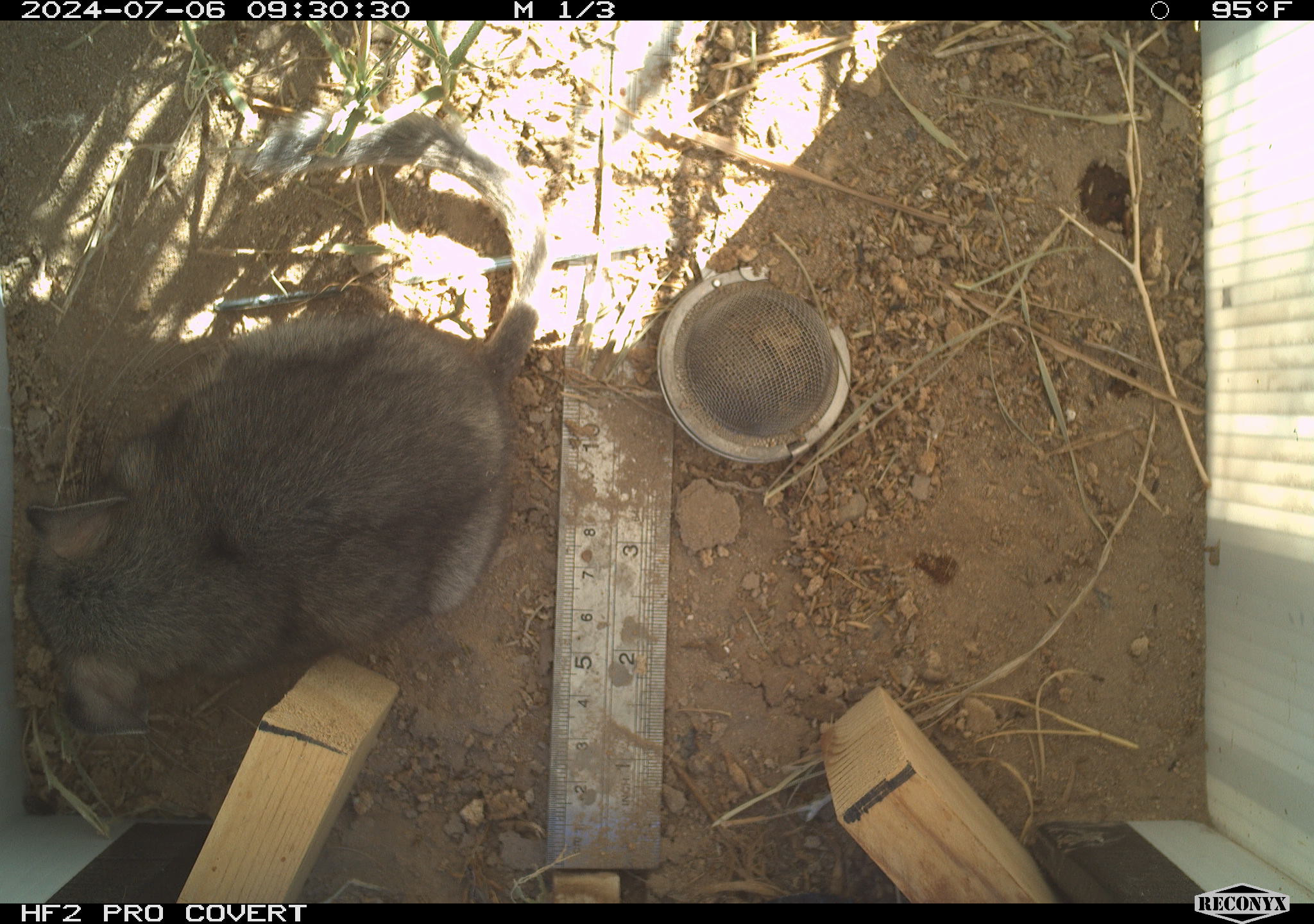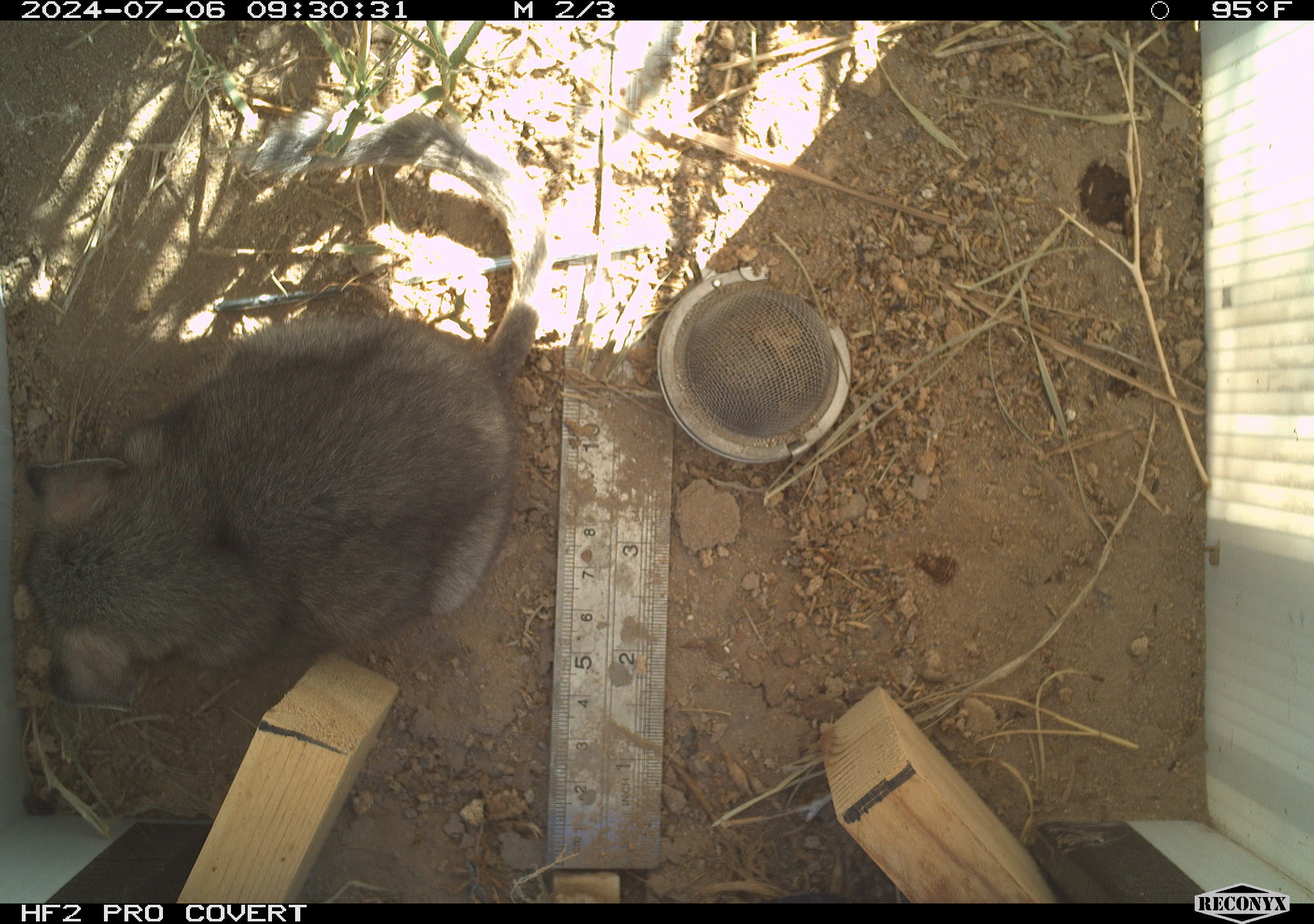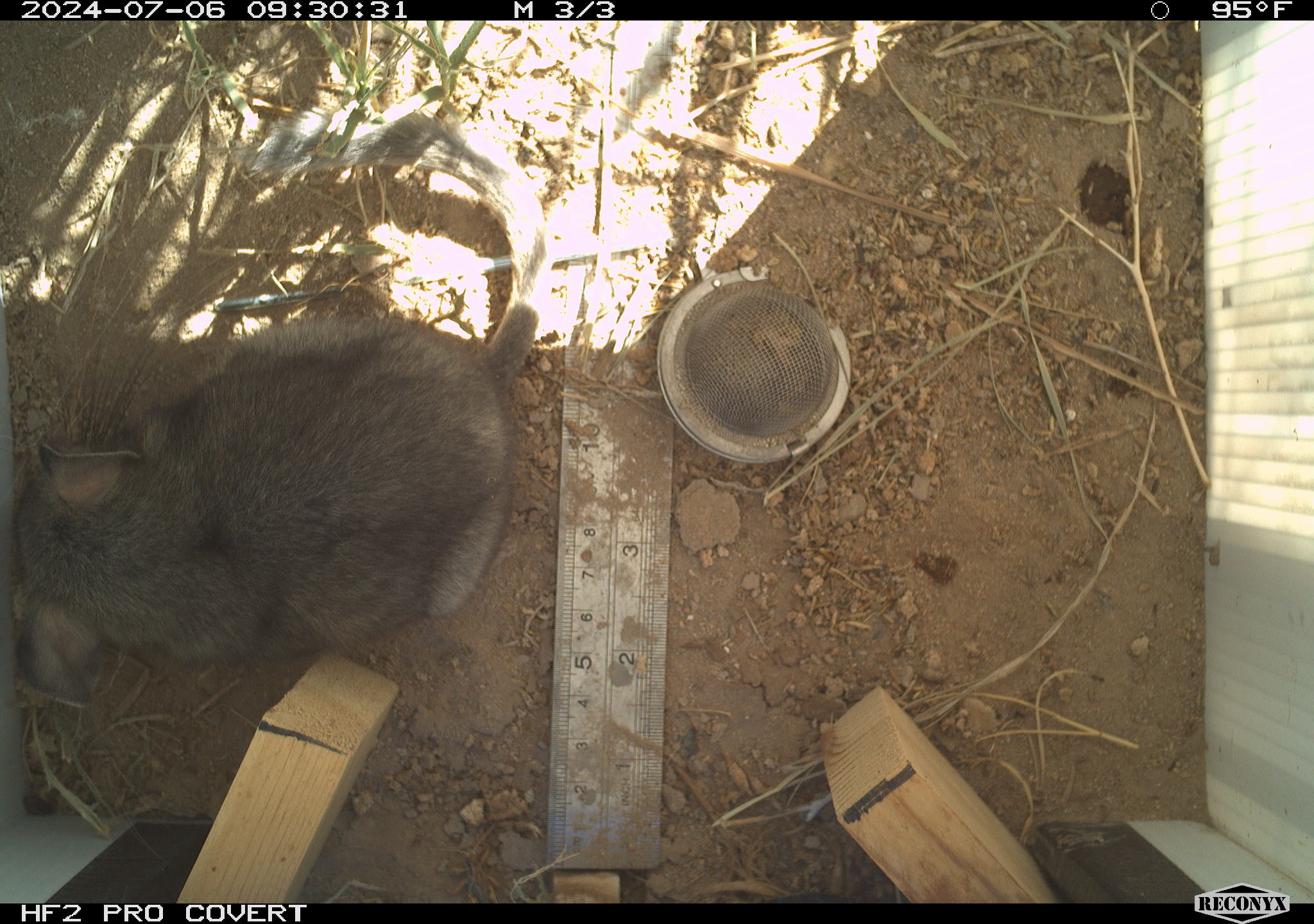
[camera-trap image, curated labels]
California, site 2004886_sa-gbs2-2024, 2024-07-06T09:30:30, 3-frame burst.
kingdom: Animalia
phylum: Chordata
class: Mammalia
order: Rodentia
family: Cricetidae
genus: Neotoma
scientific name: Neotoma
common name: pack rat or woodrat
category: neotoma species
Neotoma species (pack rat or woodrat) (Neotoma).